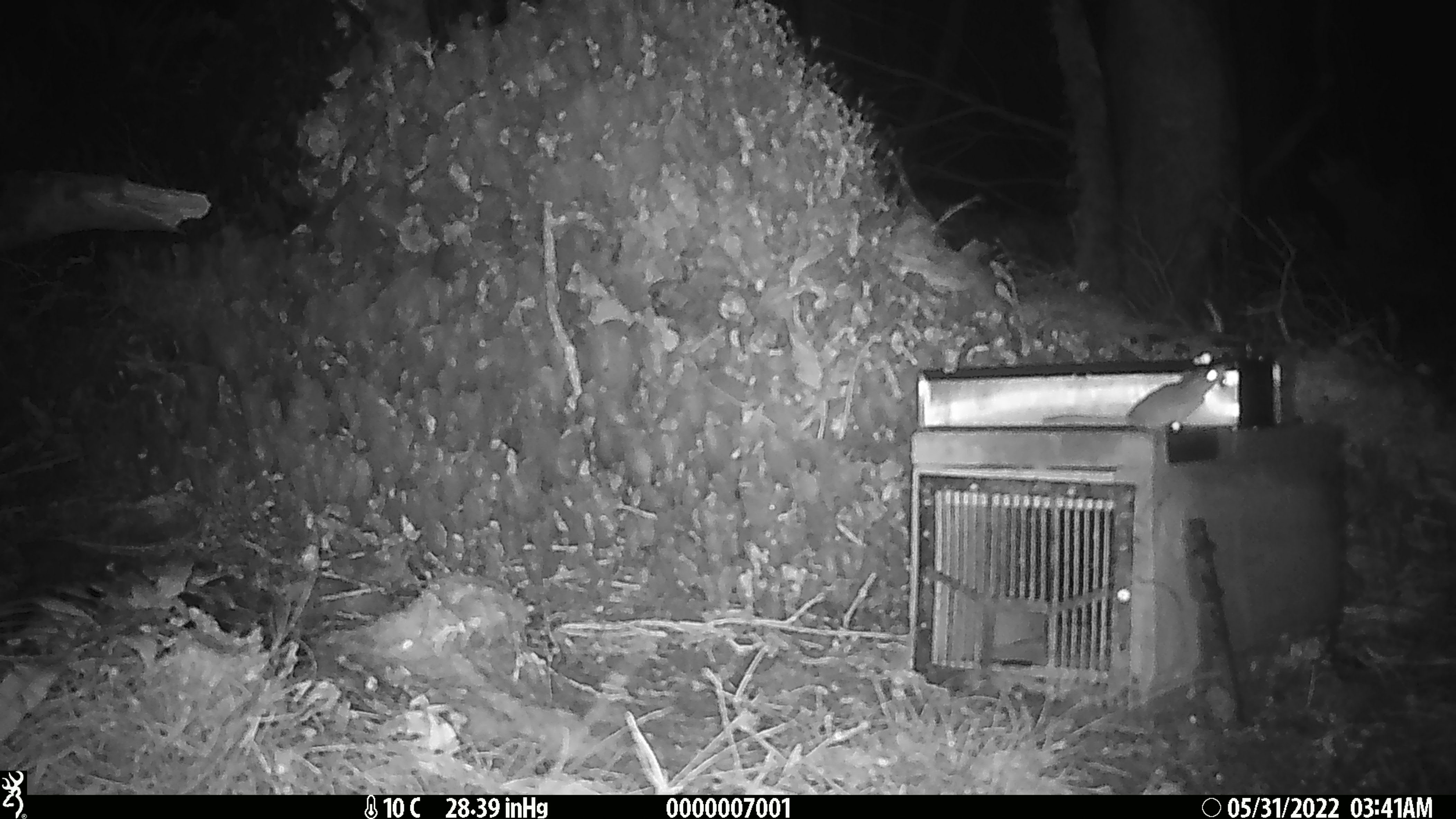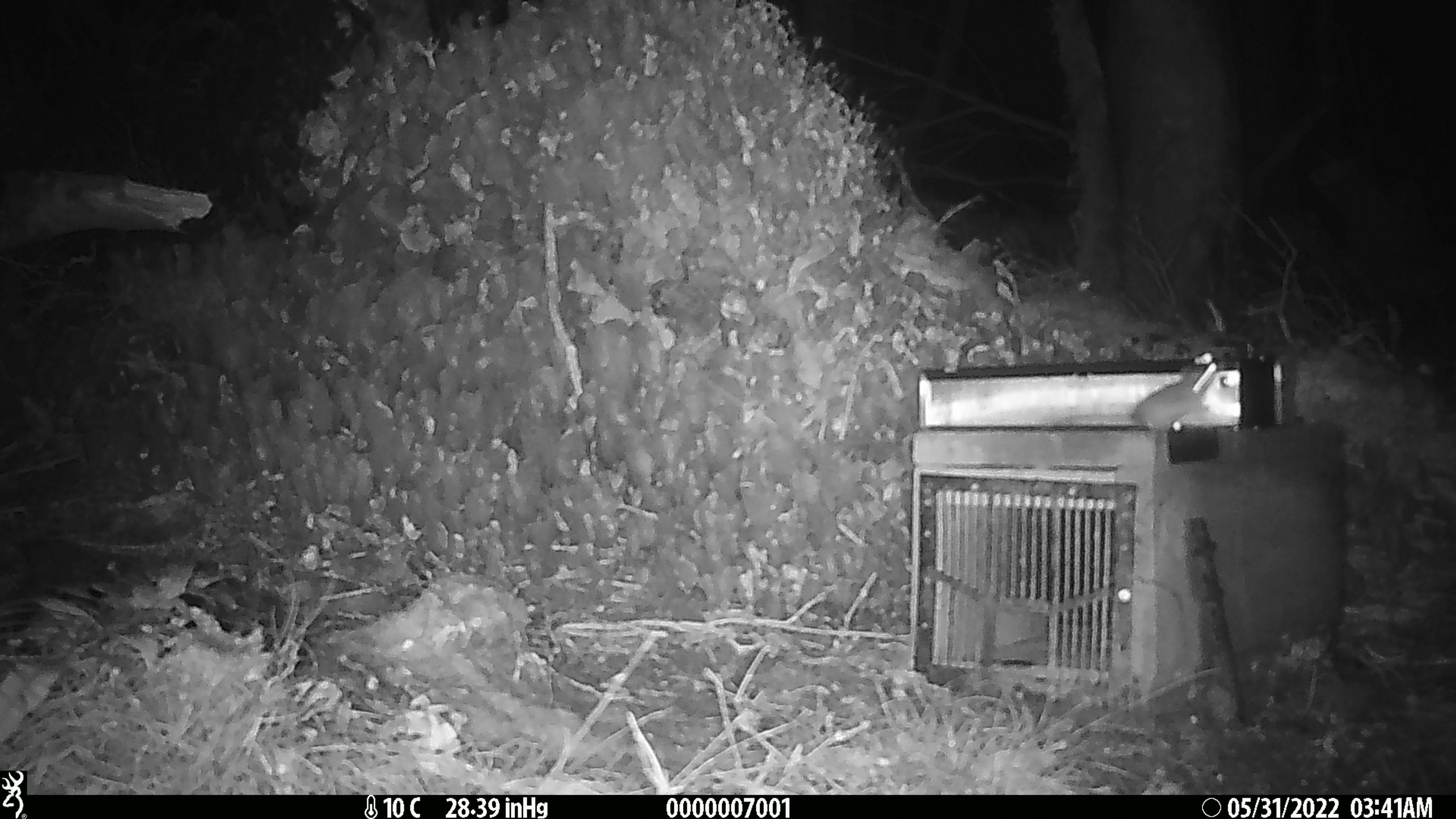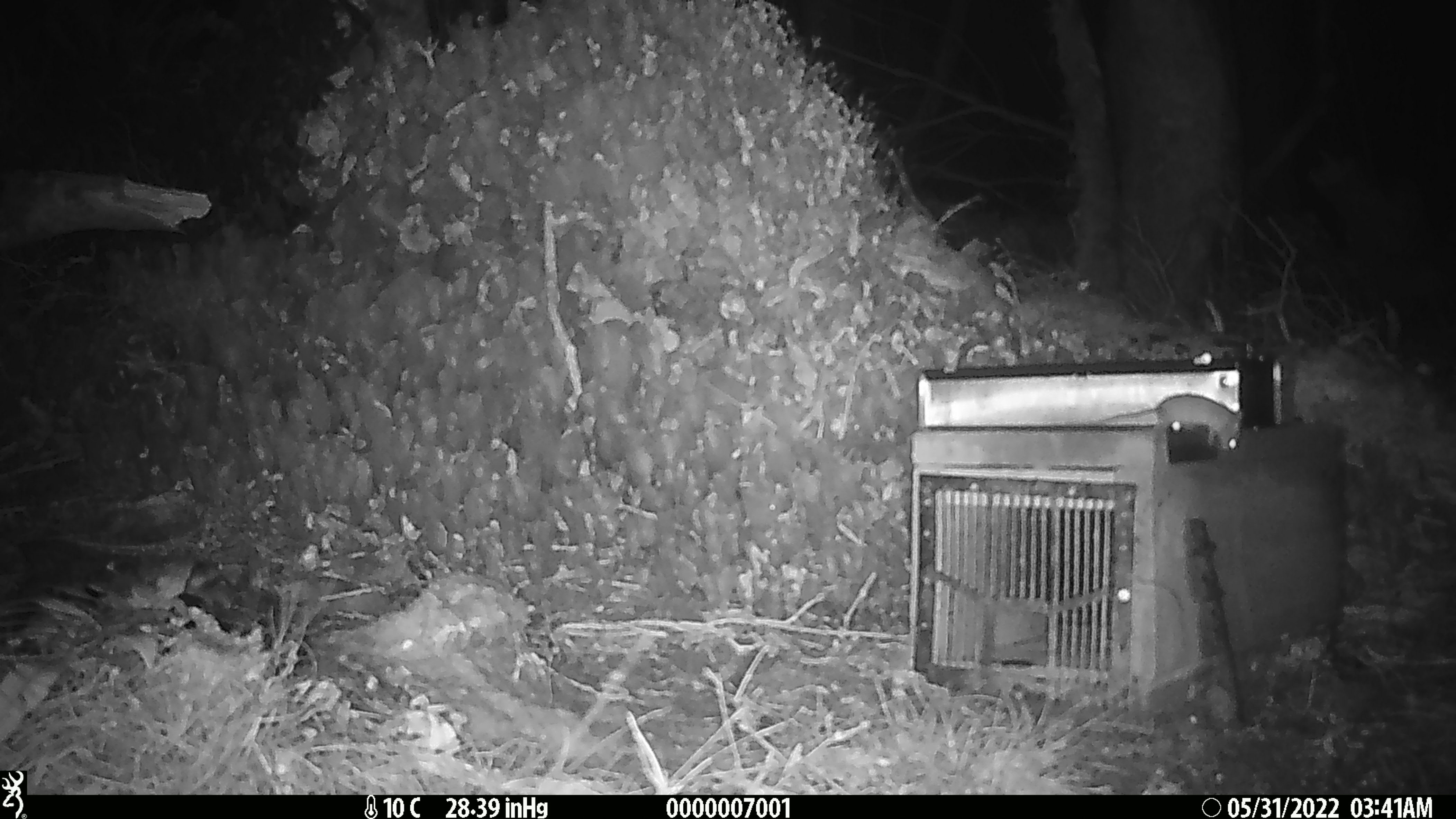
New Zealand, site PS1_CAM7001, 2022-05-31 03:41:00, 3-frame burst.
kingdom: Animalia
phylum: Chordata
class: Mammalia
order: Rodentia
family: Muridae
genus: Mus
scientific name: Mus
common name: mouse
Mouse (Mus).